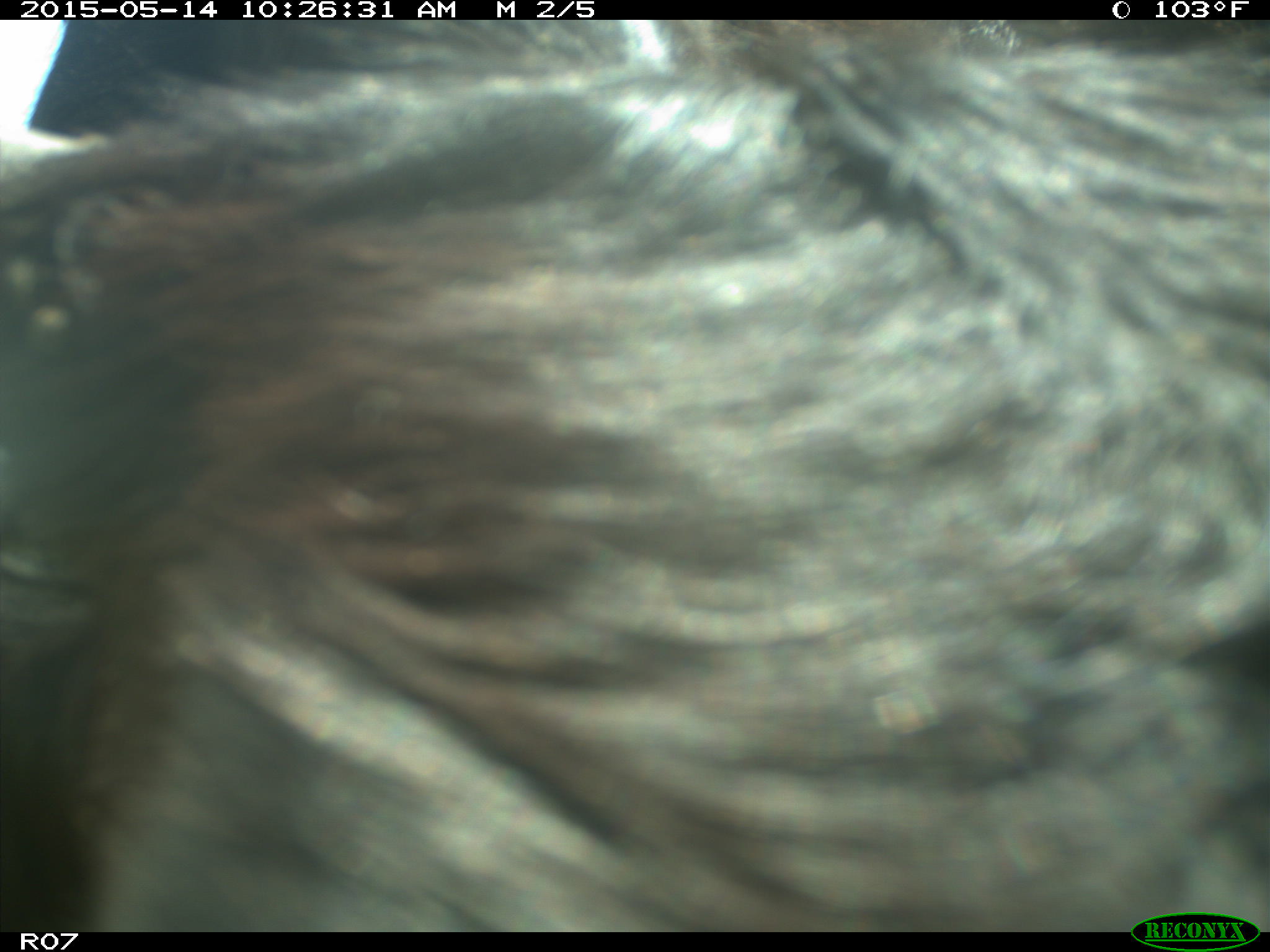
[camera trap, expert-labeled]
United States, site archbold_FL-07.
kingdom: Animalia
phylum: Chordata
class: Mammalia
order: Artiodactyla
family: Bovidae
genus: Bos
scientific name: Bos taurus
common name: domestic cow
Bos taurus (domestic cow).